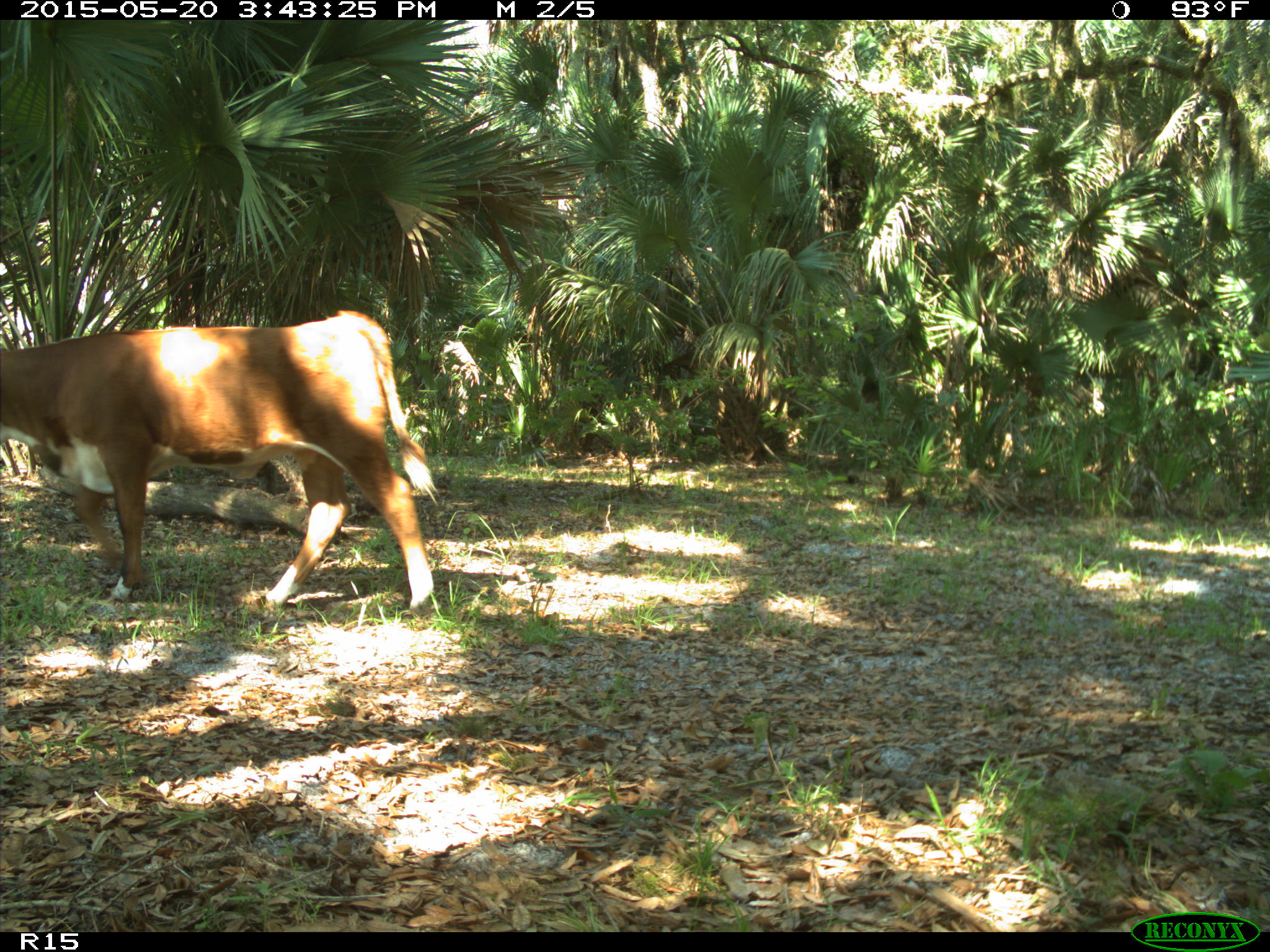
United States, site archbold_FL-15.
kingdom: Animalia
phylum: Chordata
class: Mammalia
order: Artiodactyla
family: Bovidae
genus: Bos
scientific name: Bos taurus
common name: domestic cow